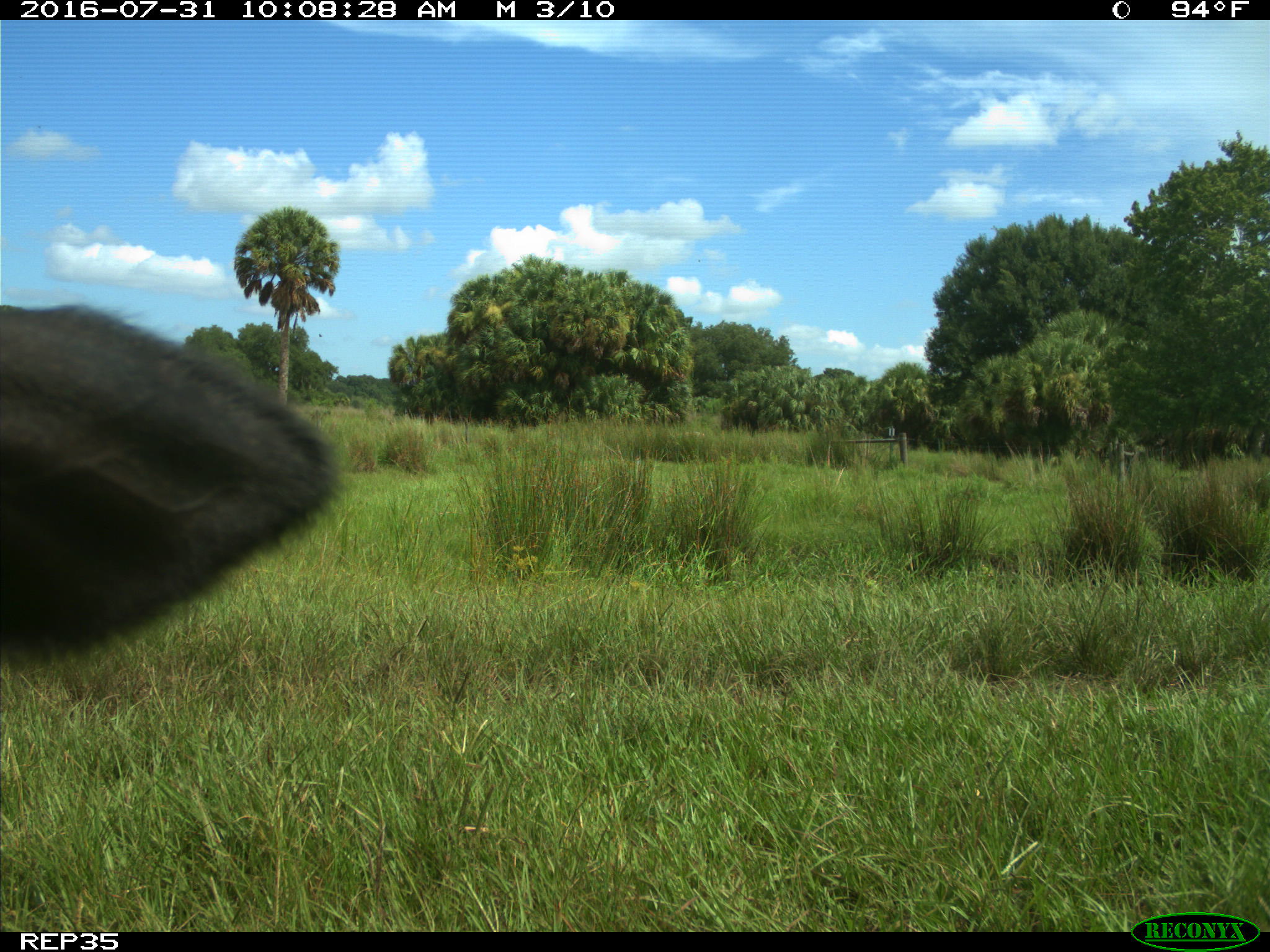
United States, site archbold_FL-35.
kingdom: Animalia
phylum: Chordata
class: Mammalia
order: Artiodactyla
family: Bovidae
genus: Bos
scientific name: Bos taurus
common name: domestic cow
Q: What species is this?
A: Bos taurus (domestic cow).